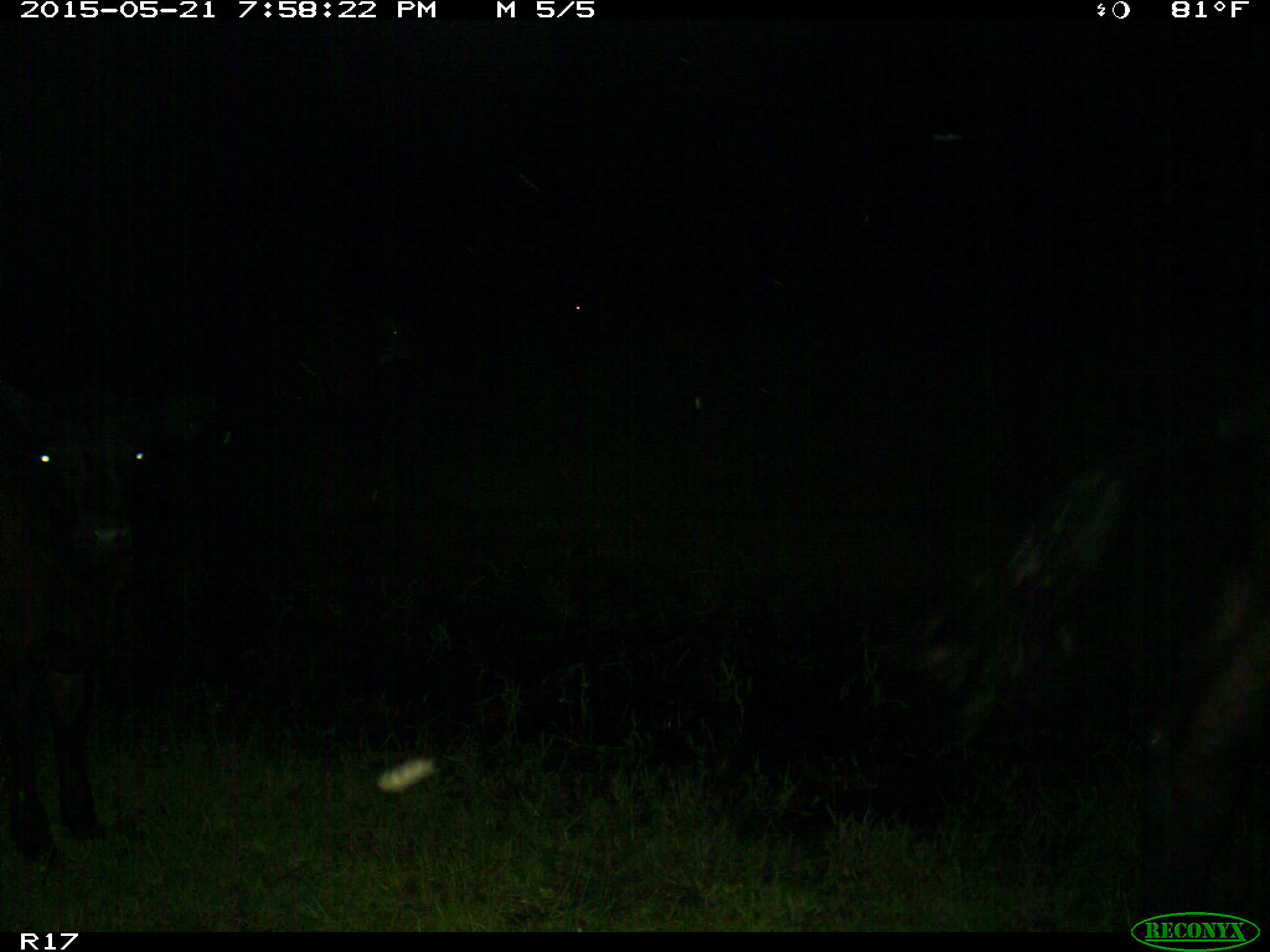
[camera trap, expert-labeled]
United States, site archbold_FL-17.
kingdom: Animalia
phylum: Chordata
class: Mammalia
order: Artiodactyla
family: Bovidae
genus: Bos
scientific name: Bos taurus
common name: domestic cow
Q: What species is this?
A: Bos taurus (domestic cow).